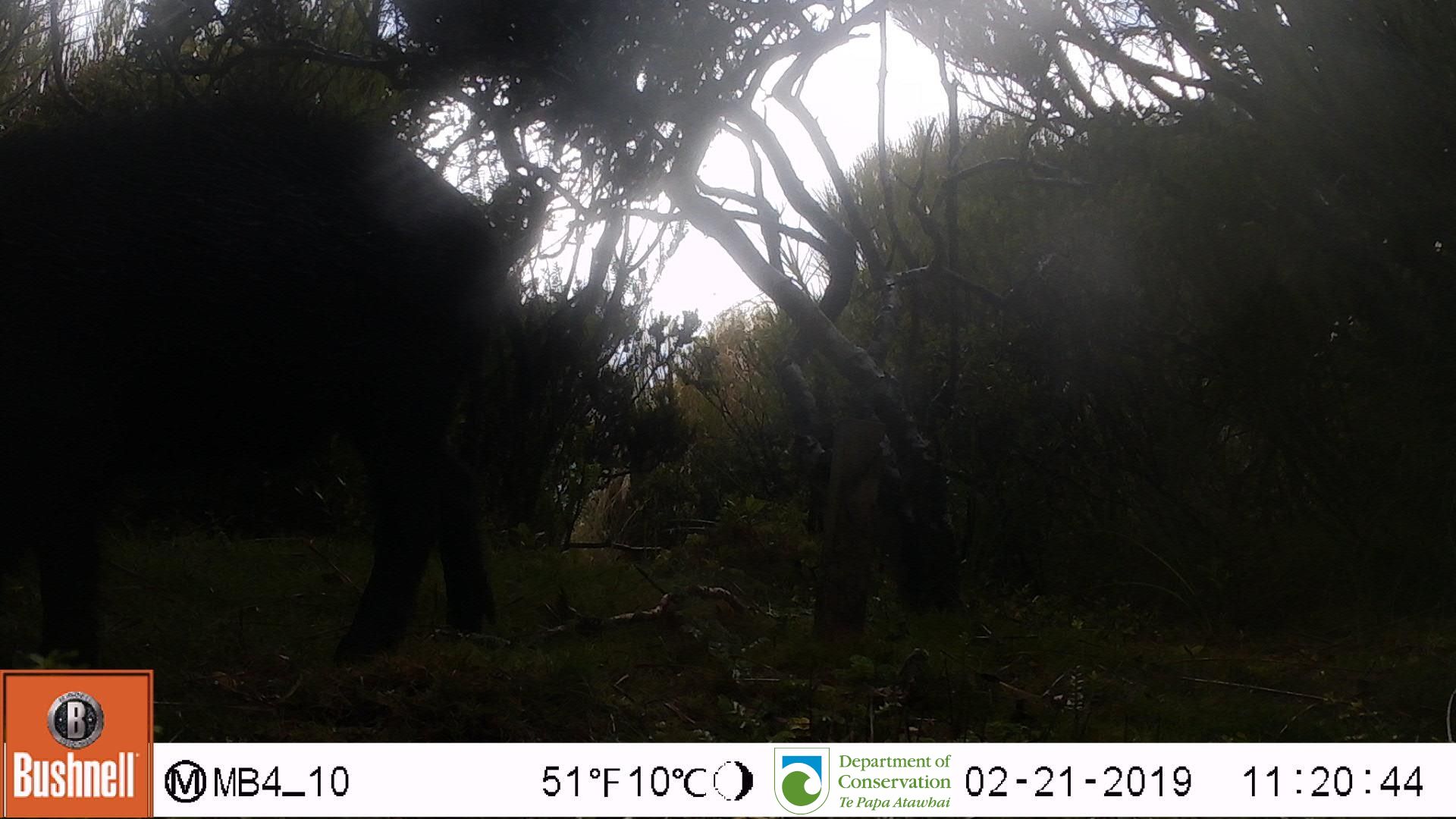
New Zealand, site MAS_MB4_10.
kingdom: Animalia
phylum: Chordata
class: Mammalia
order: Artiodactyla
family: Suidae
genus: Sus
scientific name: Sus scrofa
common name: pig